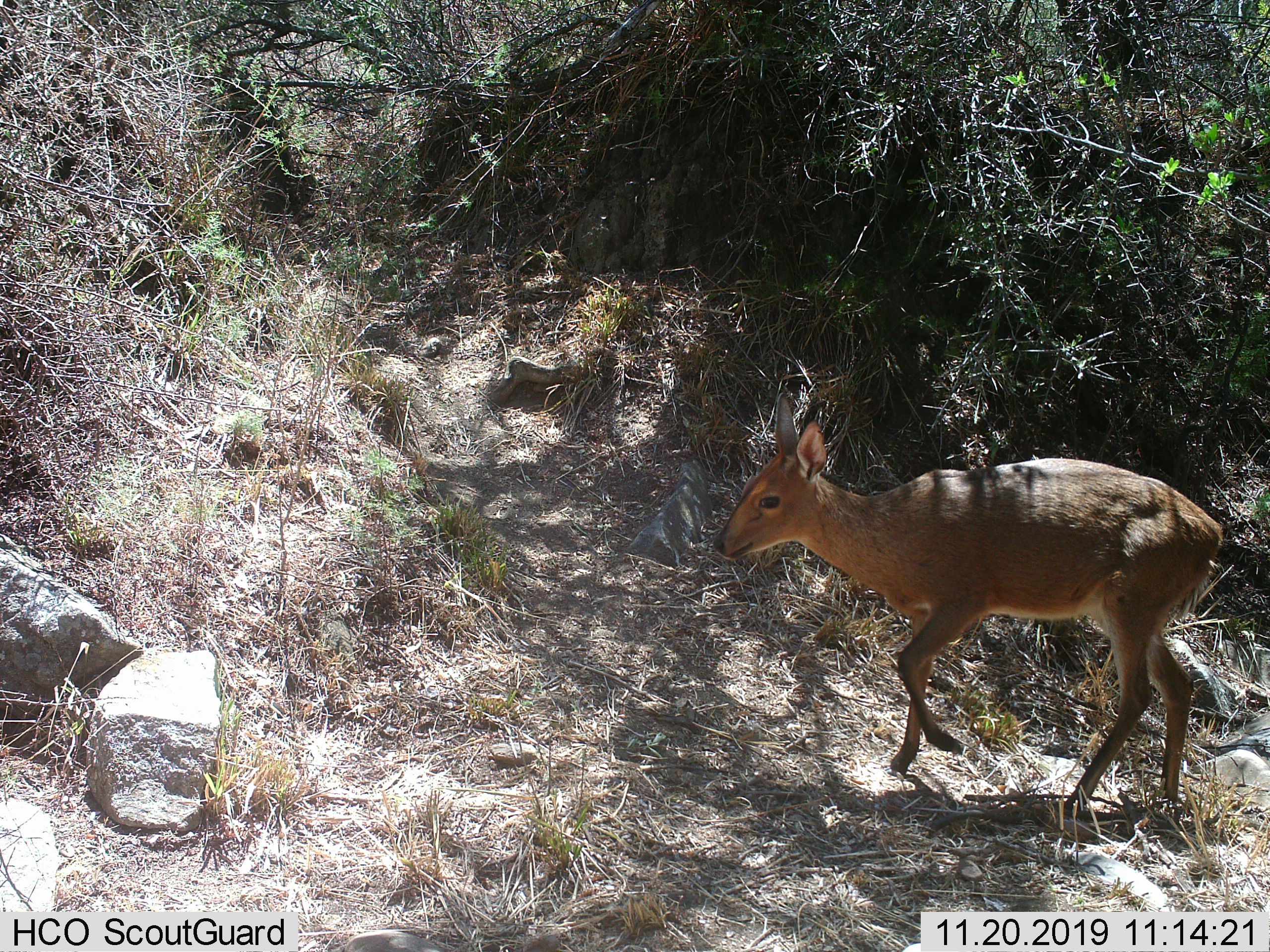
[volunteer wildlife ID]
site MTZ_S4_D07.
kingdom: Animalia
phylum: Chordata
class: Mammalia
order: Artiodactyla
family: Bovidae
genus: Sylvicapra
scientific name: Sylvicapra grimmia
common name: common duiker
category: duikercommongrey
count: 1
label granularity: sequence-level